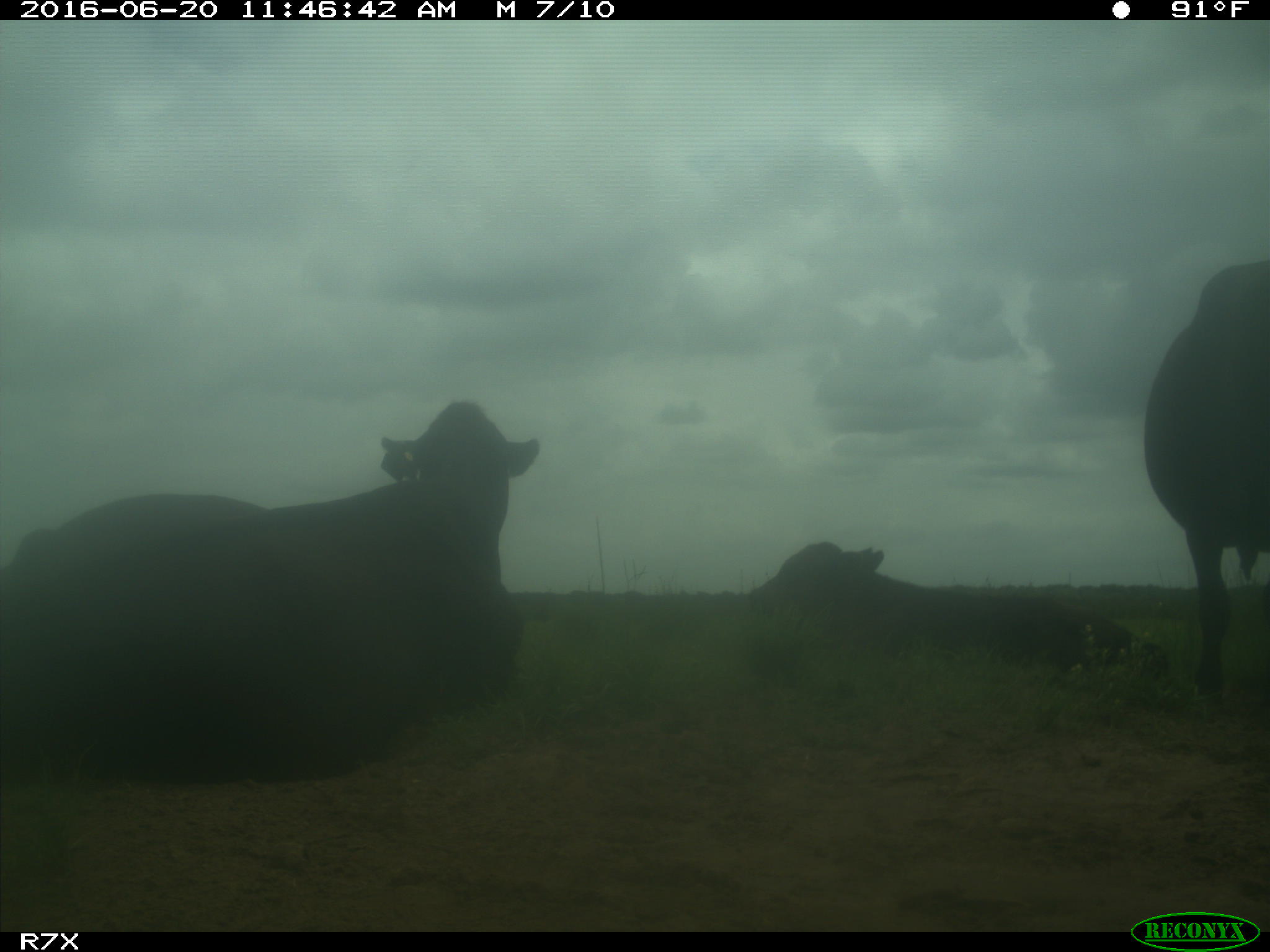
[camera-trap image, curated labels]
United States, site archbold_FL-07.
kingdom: Animalia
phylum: Chordata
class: Mammalia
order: Artiodactyla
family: Bovidae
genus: Bos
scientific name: Bos taurus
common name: domestic cow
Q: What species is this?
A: Bos taurus (domestic cow).